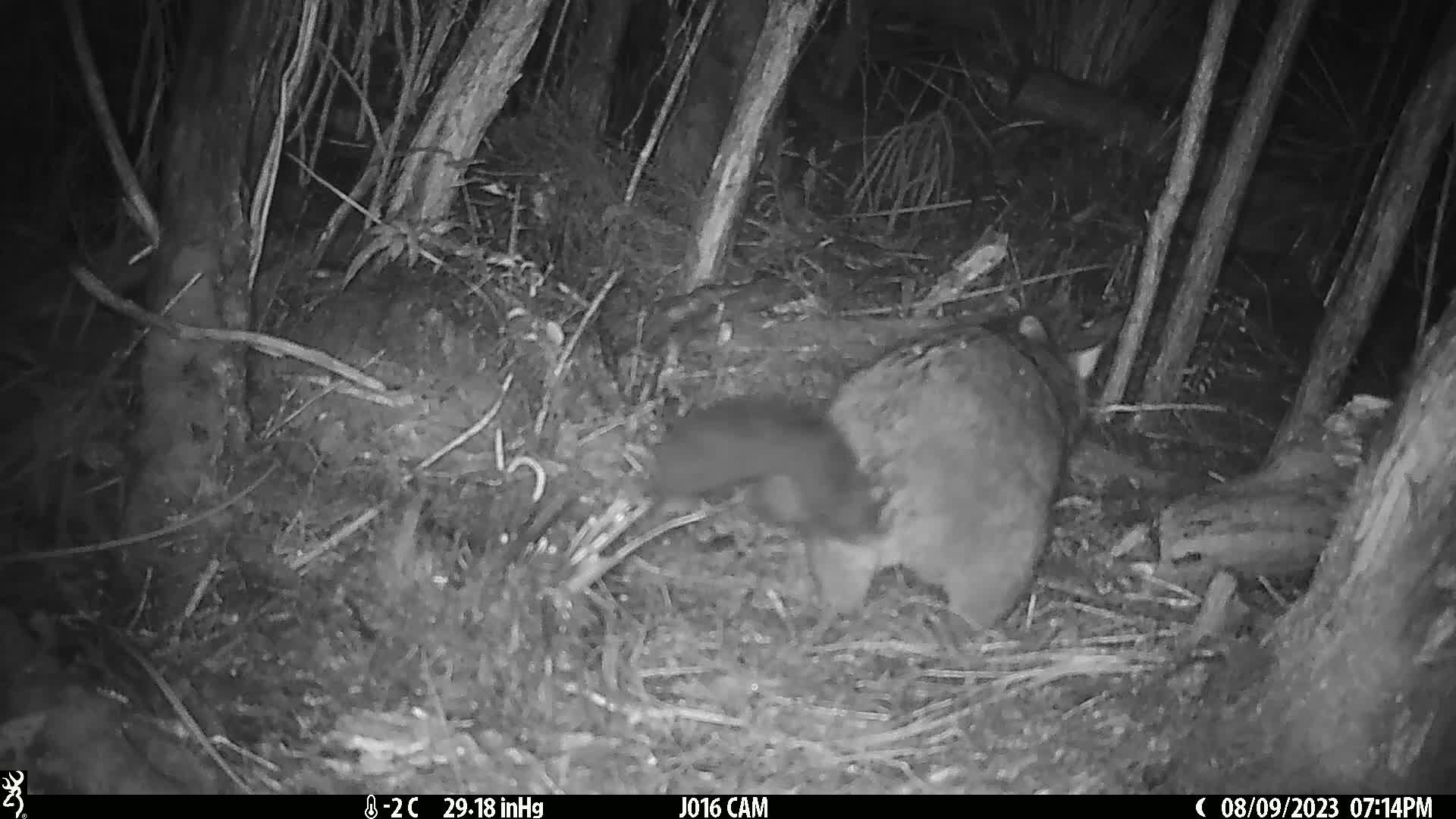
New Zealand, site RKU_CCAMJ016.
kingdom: Animalia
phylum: Chordata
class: Mammalia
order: Diprotodontia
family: Phalangeridae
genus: Trichosurus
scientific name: Trichosurus vulpecula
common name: common brushtail possum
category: possum